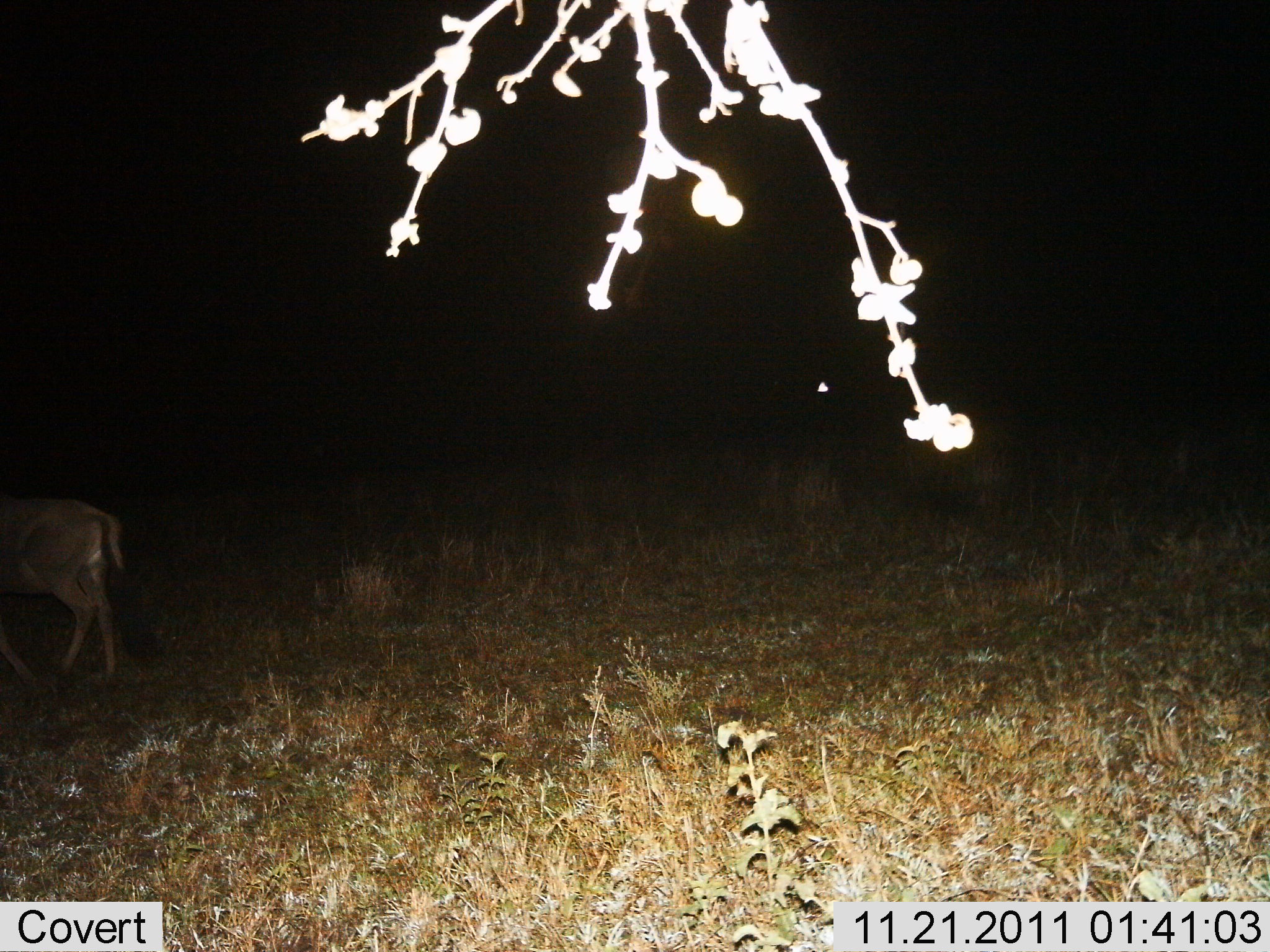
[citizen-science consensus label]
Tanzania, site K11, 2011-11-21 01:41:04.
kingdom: Animalia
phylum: Chordata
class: Mammalia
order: Artiodactyla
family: Bovidae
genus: Connochaetes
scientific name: Connochaetes taurinus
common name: blue wildebeest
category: wildebeest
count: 1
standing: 33%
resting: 0%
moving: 67%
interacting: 0%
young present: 0%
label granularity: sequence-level